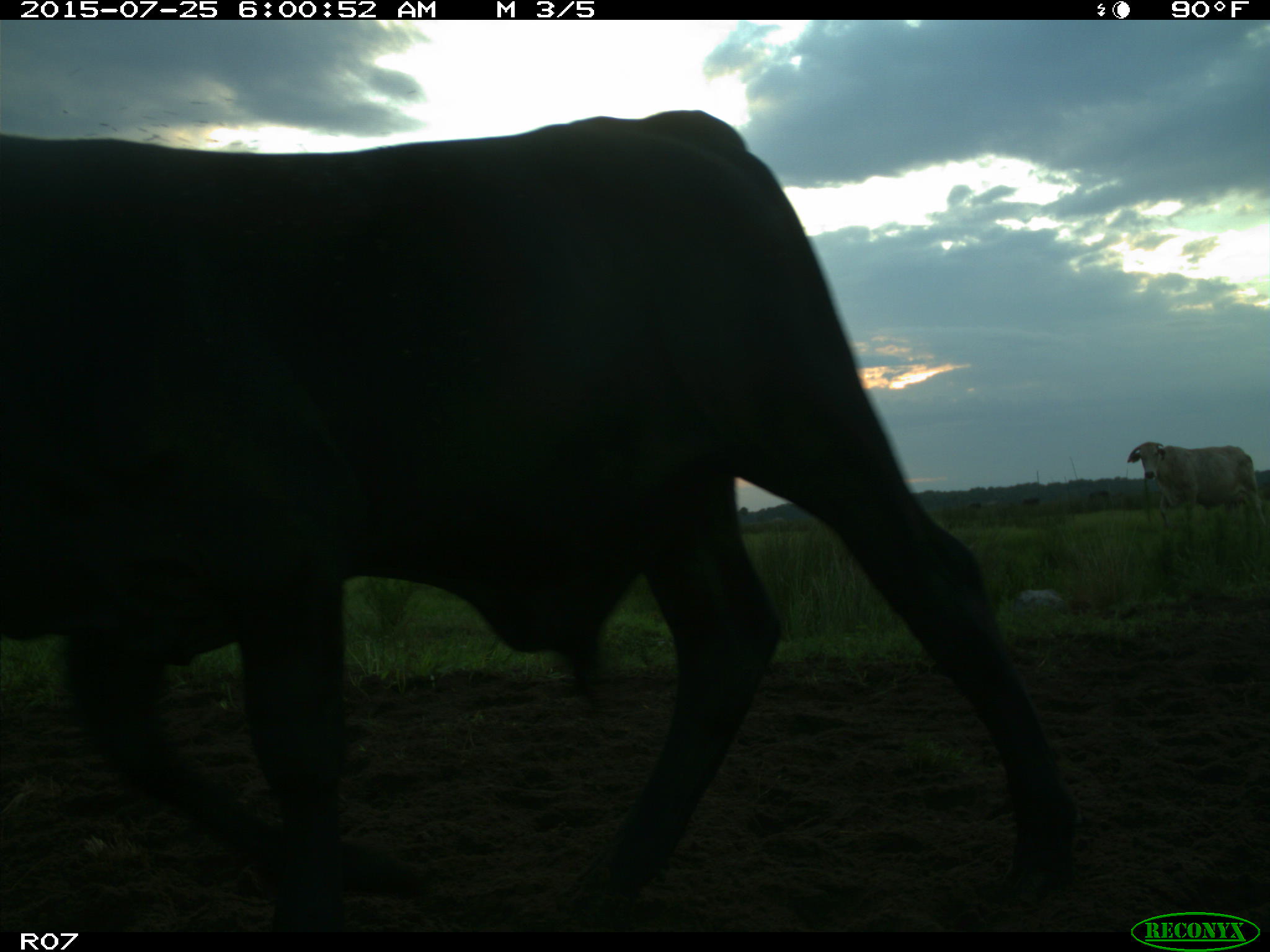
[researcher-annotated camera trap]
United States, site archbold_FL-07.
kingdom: Animalia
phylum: Chordata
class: Mammalia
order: Artiodactyla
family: Bovidae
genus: Bos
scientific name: Bos taurus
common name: domestic cow